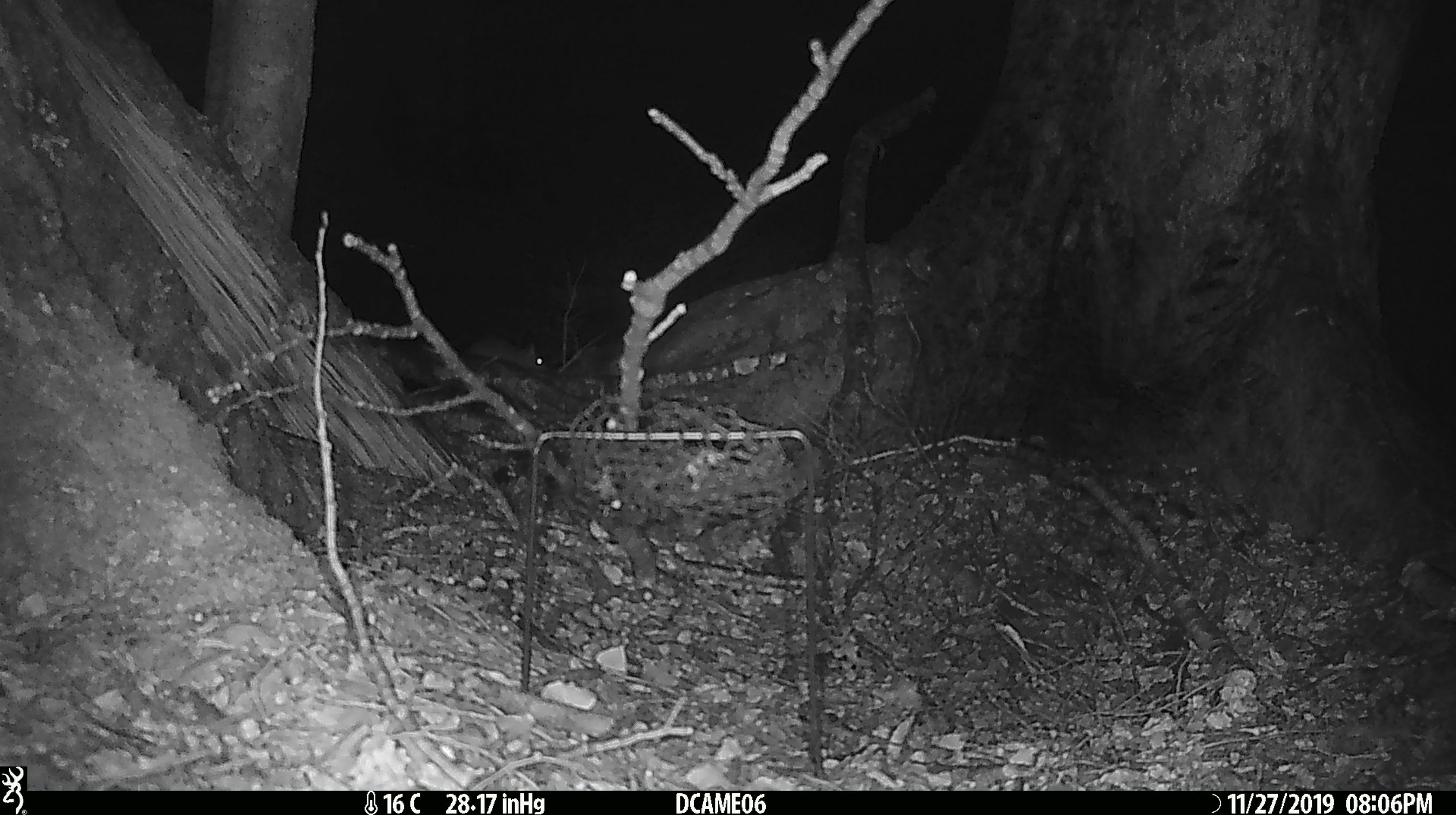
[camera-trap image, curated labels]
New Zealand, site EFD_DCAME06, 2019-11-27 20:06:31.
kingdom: Animalia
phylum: Chordata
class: Mammalia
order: Rodentia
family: Muridae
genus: Mus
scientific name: Mus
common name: mouse